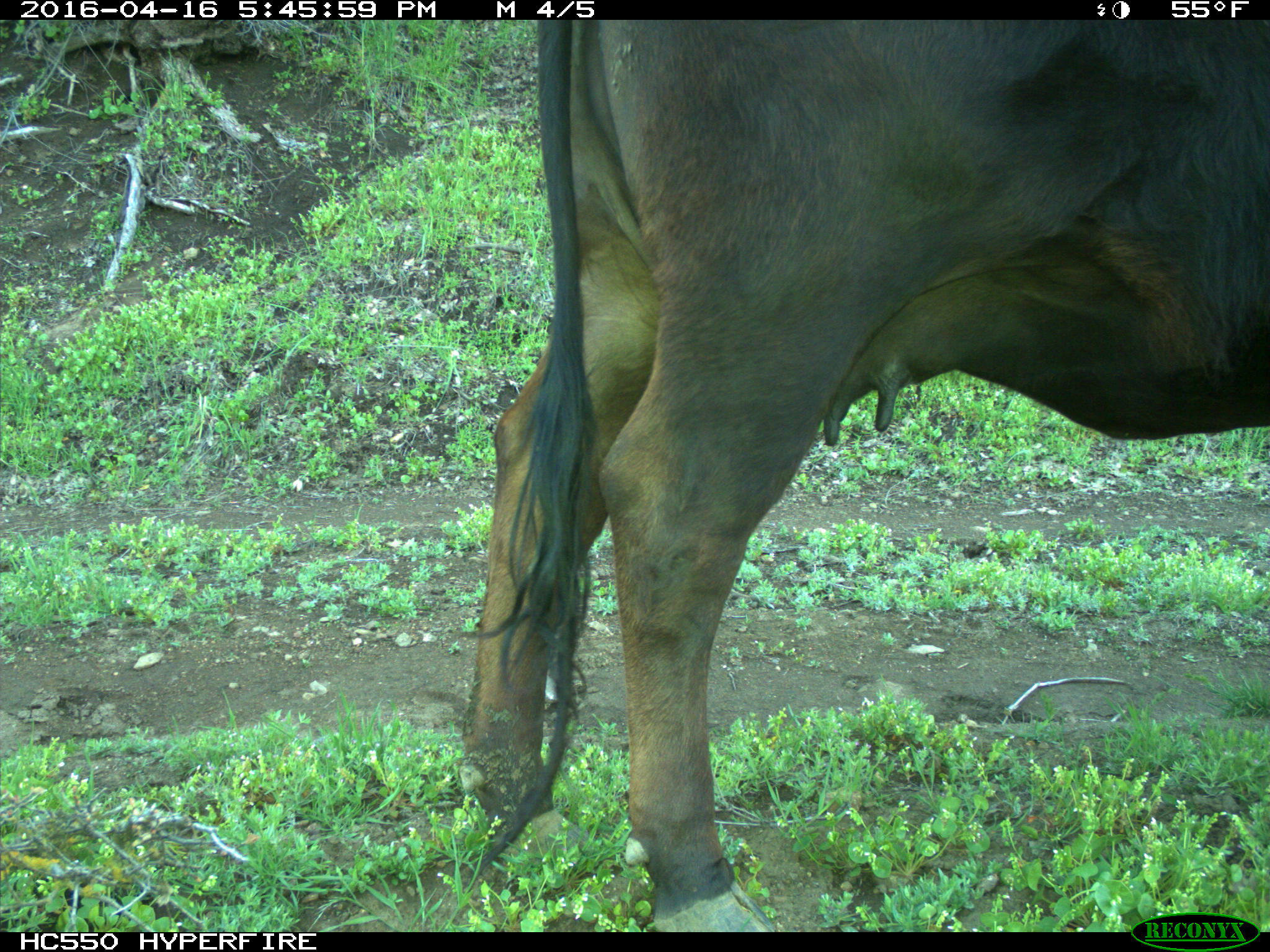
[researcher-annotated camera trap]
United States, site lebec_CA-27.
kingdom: Animalia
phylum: Chordata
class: Mammalia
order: Artiodactyla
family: Bovidae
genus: Bos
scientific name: Bos taurus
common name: domestic cow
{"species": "Bos taurus (domestic cow)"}